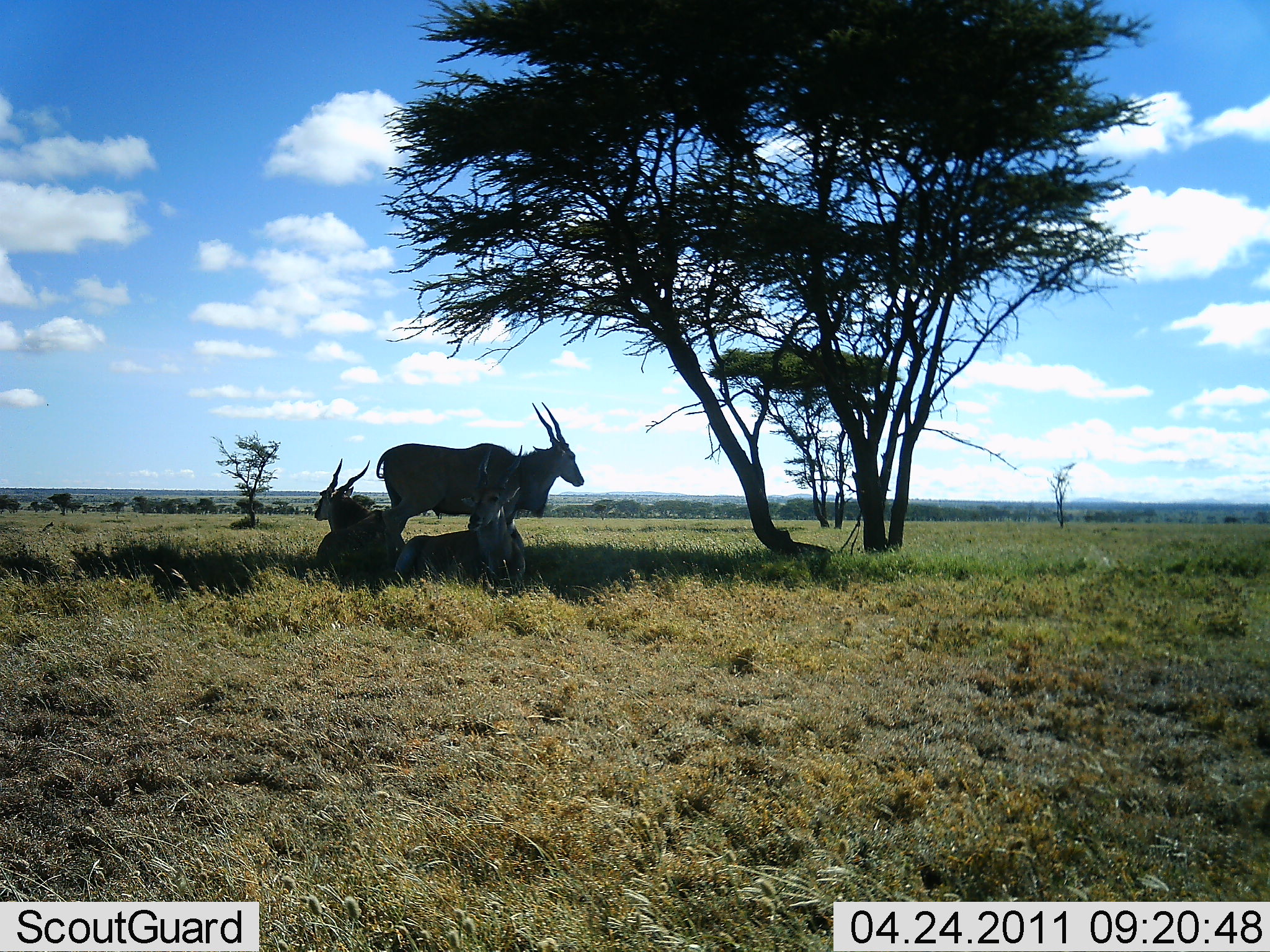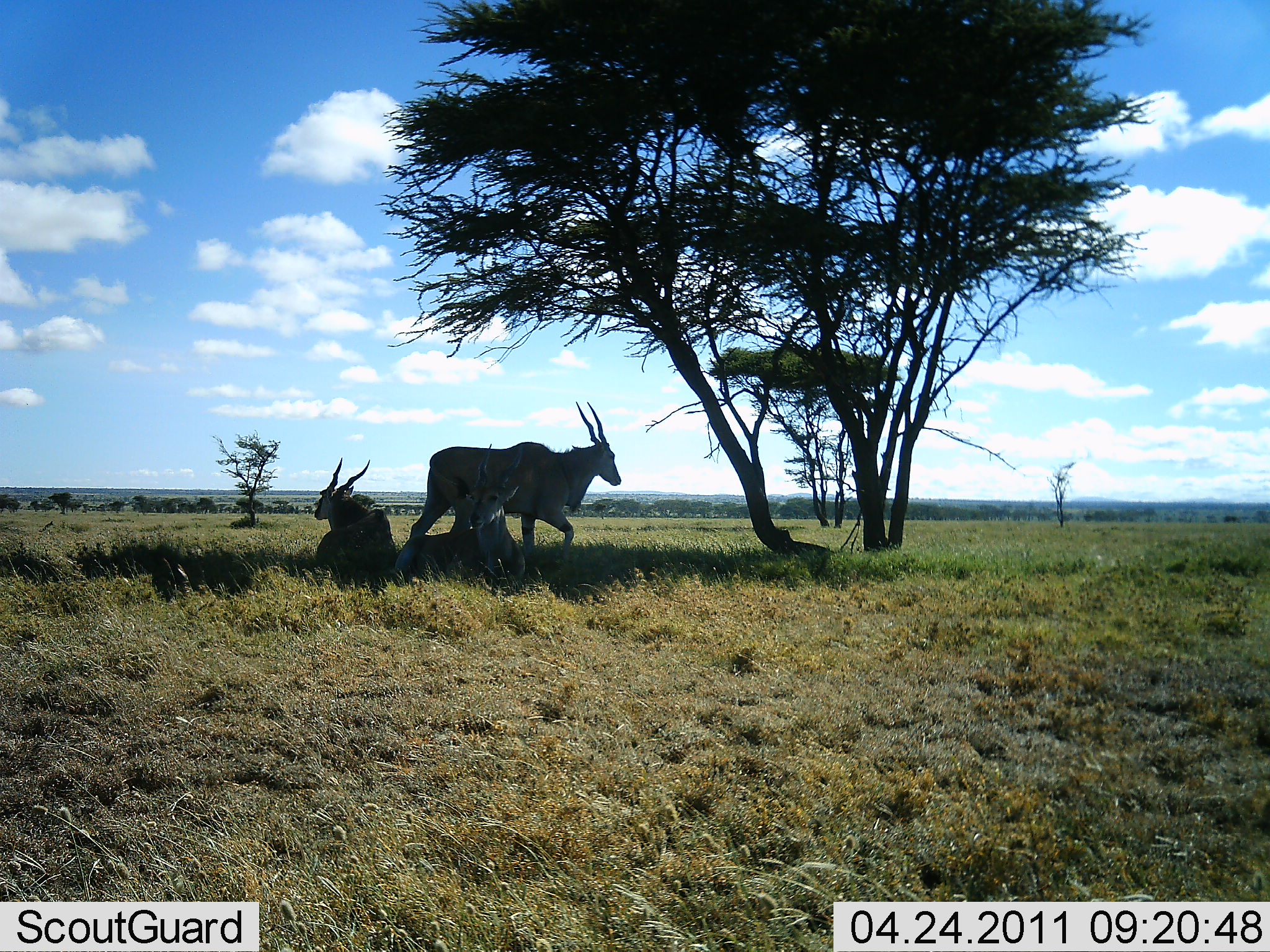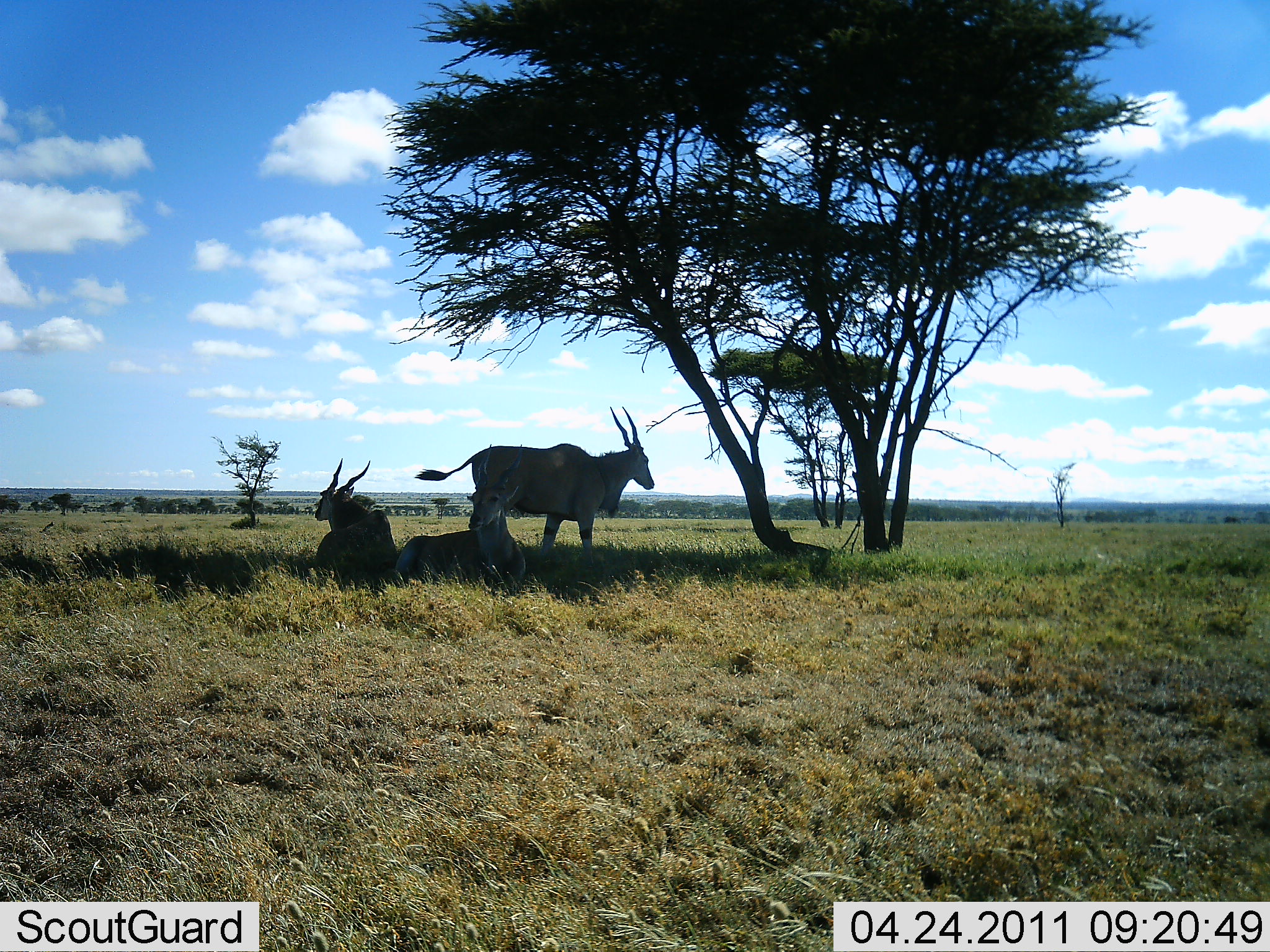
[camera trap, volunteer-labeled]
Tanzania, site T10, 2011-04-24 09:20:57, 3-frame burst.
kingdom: Animalia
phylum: Chordata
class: Mammalia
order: Artiodactyla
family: Bovidae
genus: Tragelaphus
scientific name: Tragelaphus oryx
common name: eland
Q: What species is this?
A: Eland (Tragelaphus oryx).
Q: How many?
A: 3.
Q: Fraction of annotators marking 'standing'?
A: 40%.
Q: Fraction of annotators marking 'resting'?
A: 100%.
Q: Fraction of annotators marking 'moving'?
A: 30%.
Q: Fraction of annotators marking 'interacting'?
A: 0%.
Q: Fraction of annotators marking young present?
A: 0%.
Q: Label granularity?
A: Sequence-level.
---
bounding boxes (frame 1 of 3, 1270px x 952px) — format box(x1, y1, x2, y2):
animal: box(376, 402, 585, 572); box(393, 444, 527, 595); box(313, 458, 402, 582)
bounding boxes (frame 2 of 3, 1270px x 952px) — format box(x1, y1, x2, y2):
animal: box(410, 401, 622, 574); box(394, 443, 525, 589); box(314, 457, 398, 580)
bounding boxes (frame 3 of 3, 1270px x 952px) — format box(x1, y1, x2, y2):
animal: box(413, 406, 655, 572); box(393, 444, 527, 591); box(314, 457, 397, 583)